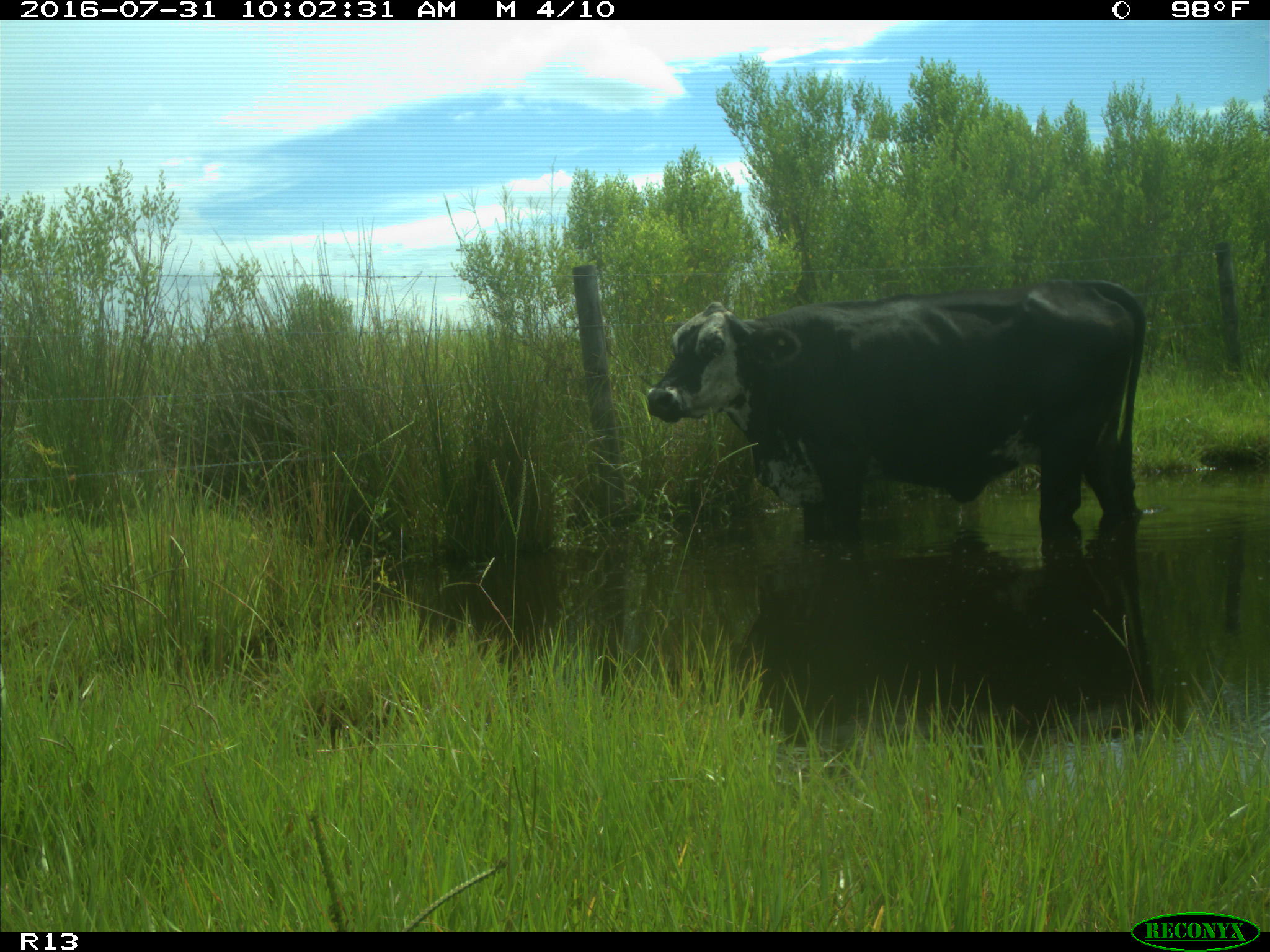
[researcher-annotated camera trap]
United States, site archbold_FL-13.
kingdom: Animalia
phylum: Chordata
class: Mammalia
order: Artiodactyla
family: Bovidae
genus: Bos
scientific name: Bos taurus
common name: domestic cow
Bos taurus (domestic cow).